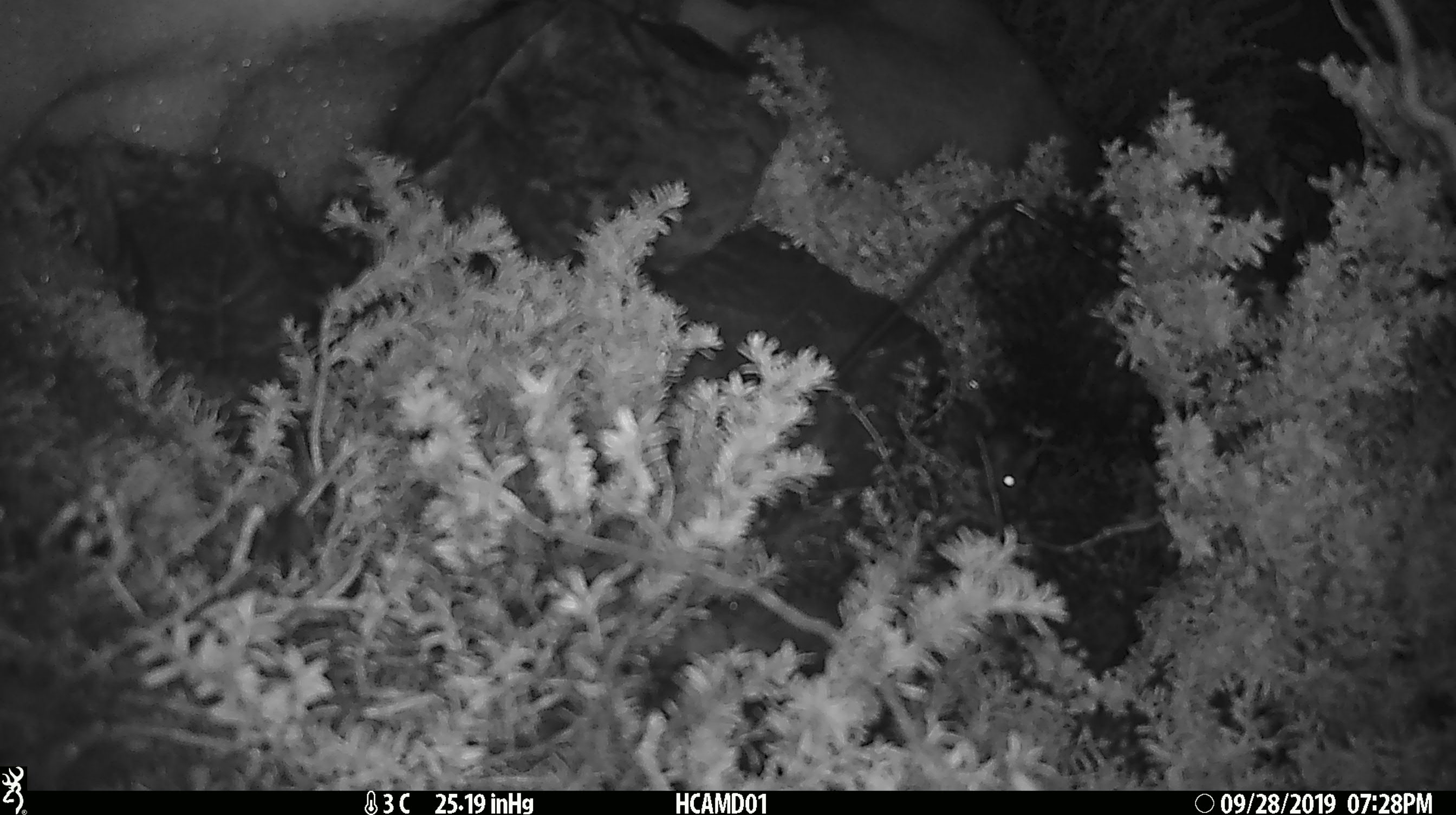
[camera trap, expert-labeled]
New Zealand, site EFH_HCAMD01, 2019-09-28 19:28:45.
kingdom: Animalia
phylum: Chordata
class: Mammalia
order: Rodentia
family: Muridae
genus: Mus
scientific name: Mus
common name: mouse